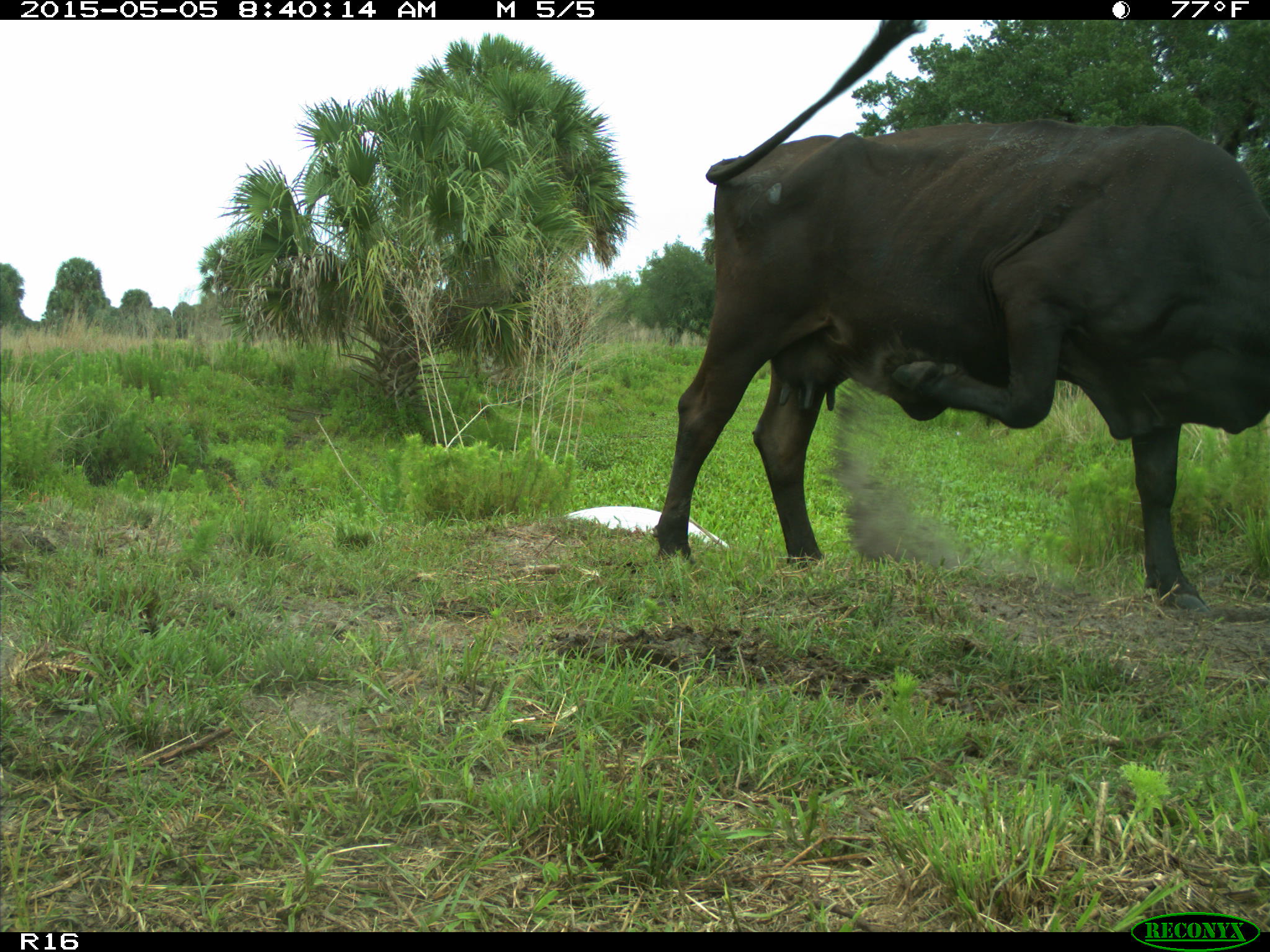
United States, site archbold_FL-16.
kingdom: Animalia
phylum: Chordata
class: Mammalia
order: Artiodactyla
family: Bovidae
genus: Bos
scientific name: Bos taurus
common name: domestic cow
Bos taurus (domestic cow).